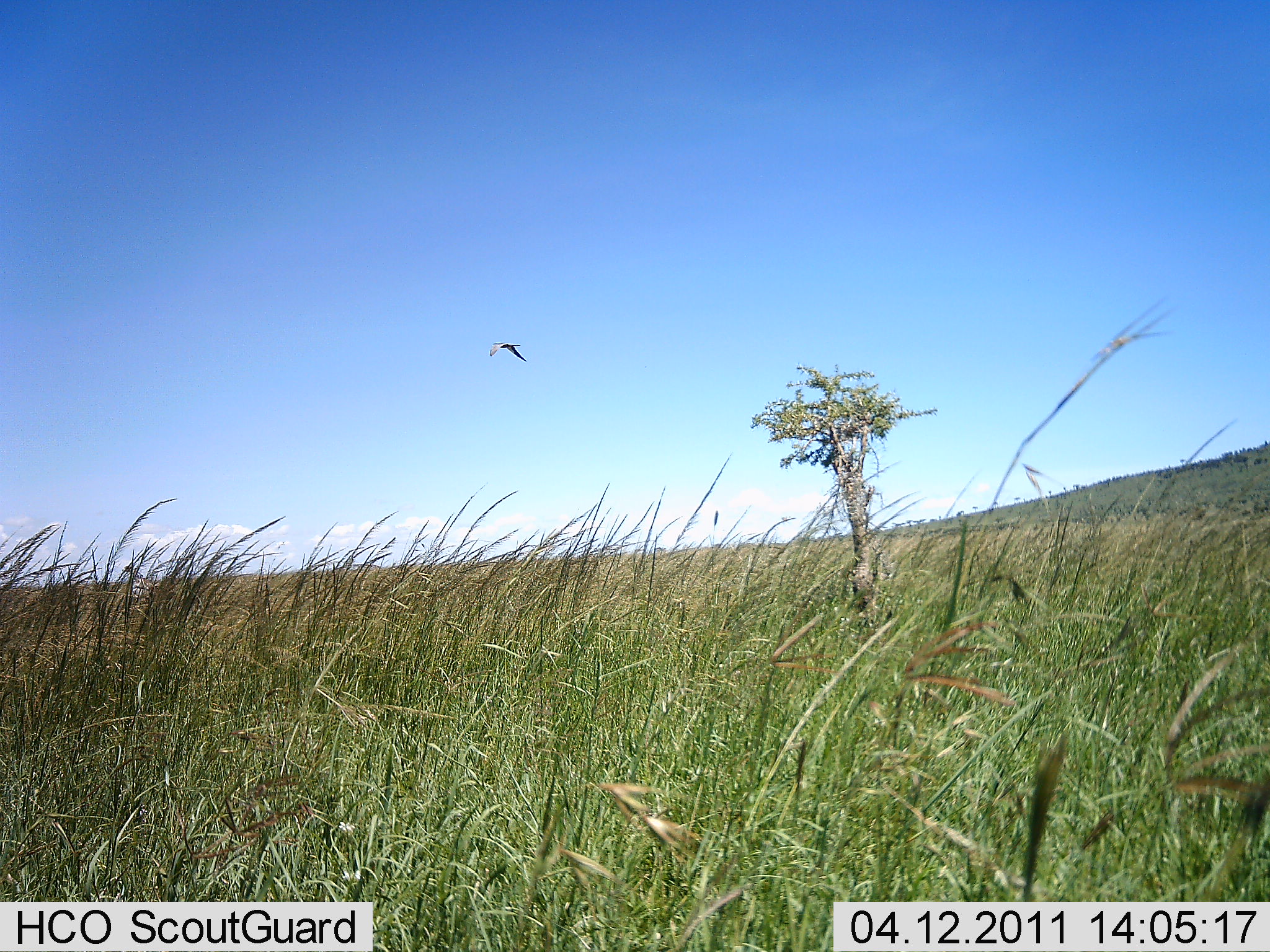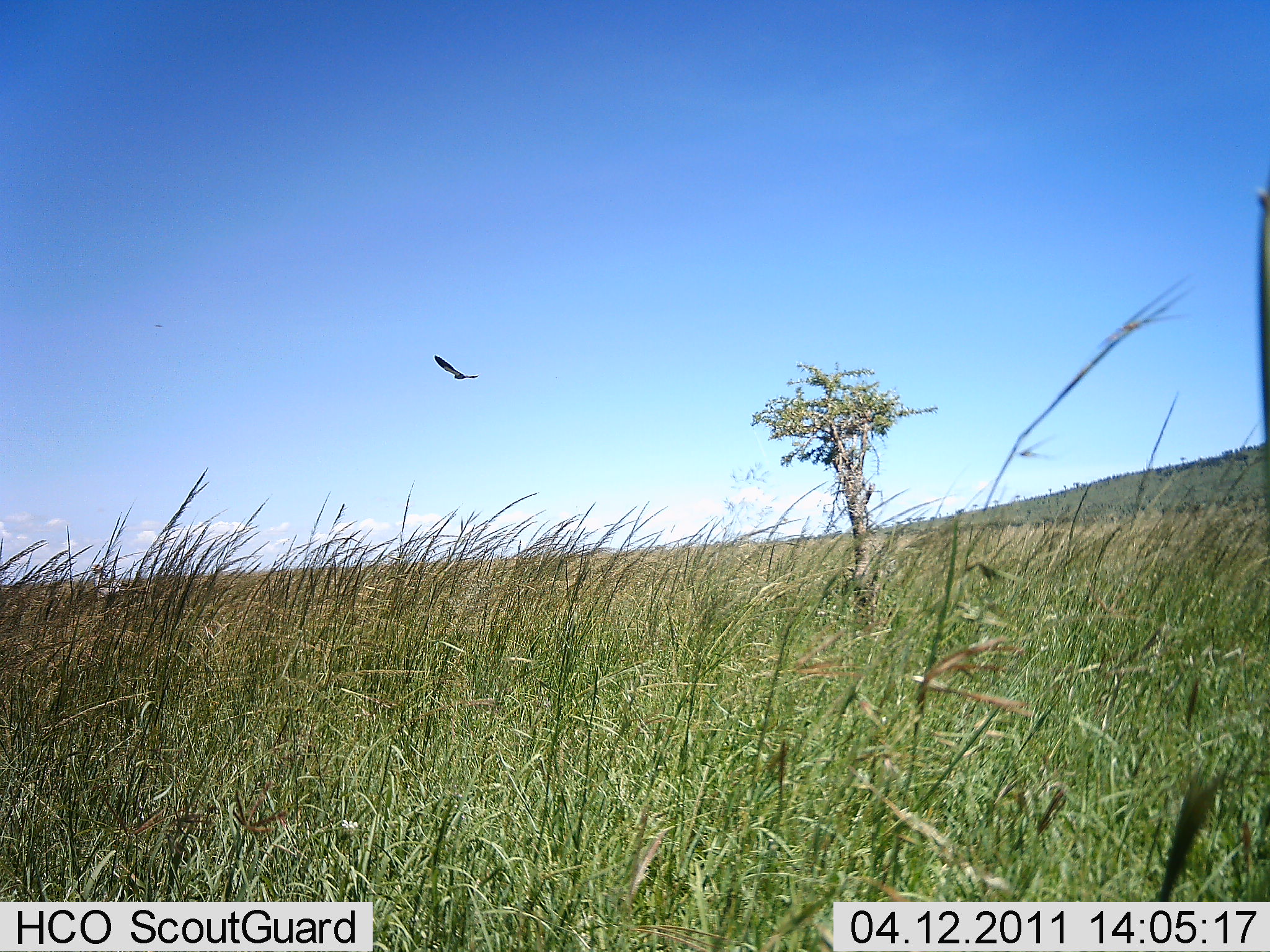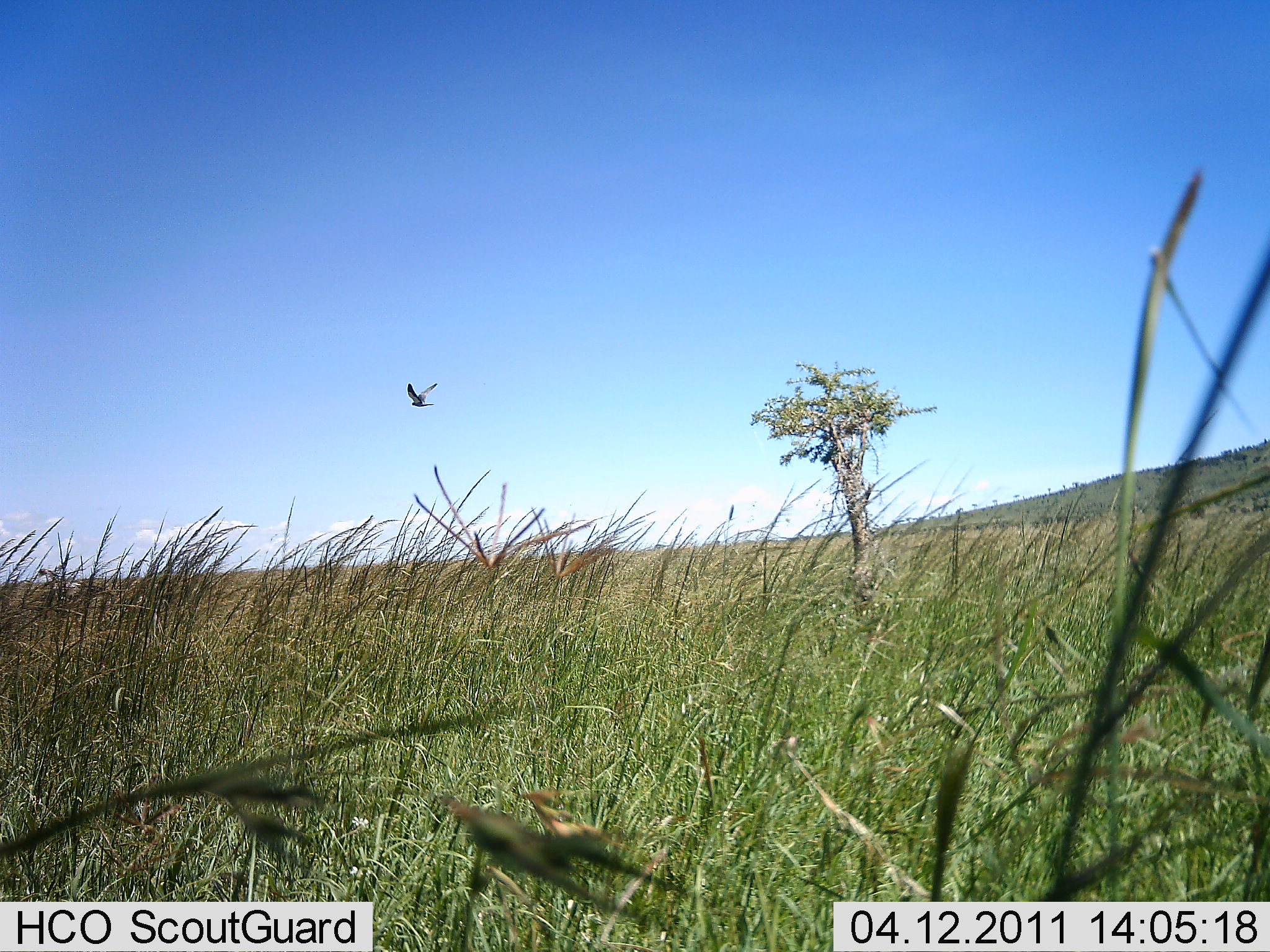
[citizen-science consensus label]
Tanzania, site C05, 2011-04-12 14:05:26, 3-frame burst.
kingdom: Animalia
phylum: Chordata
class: Aves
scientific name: Aves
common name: bird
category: otherbird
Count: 1.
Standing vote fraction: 0%.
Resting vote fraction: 0%.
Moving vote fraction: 100%.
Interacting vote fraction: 0%.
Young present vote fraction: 0%.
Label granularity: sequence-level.